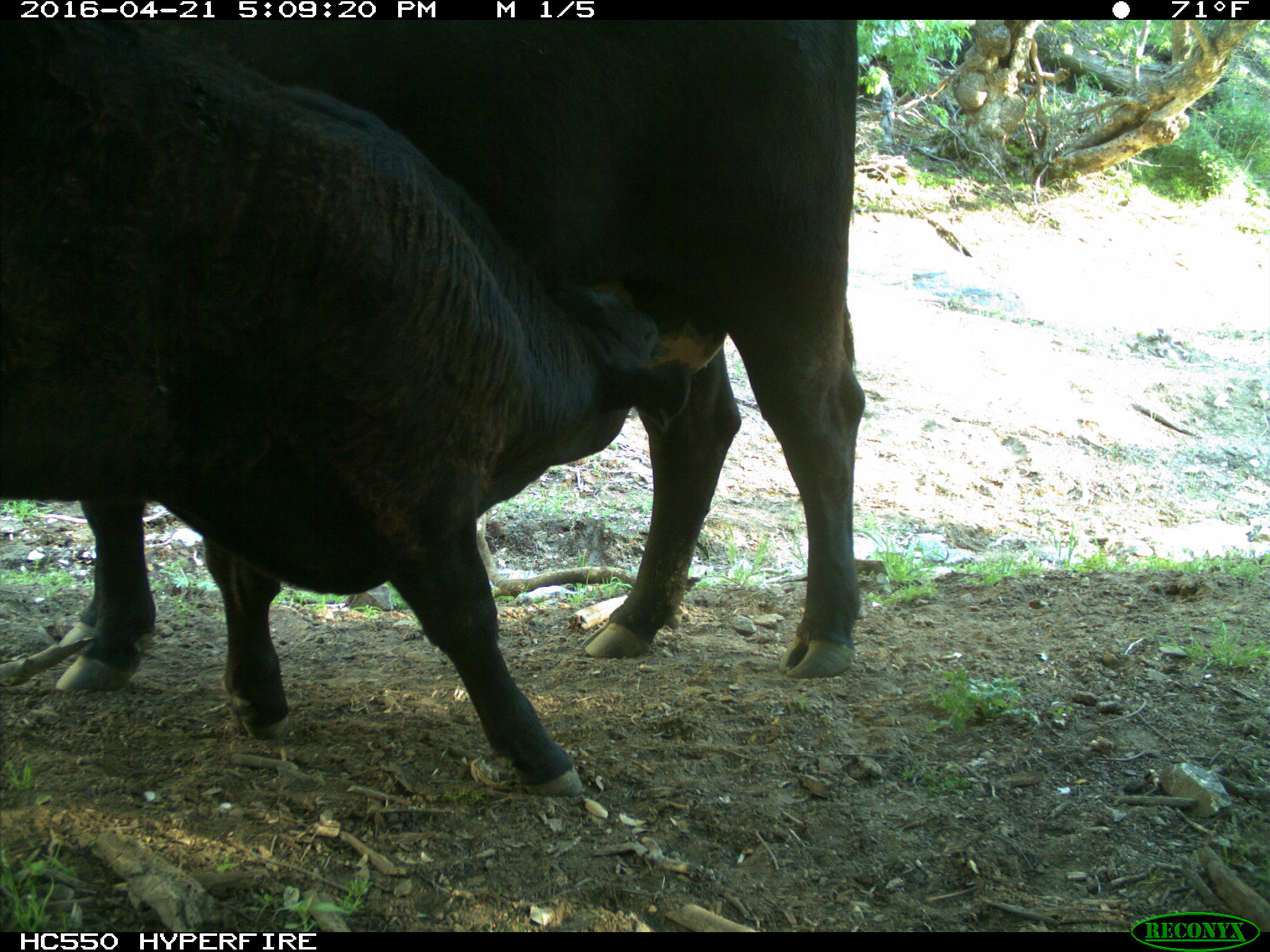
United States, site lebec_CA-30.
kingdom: Animalia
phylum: Chordata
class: Mammalia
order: Artiodactyla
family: Bovidae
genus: Bos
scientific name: Bos taurus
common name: domestic cow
Bos taurus (domestic cow).